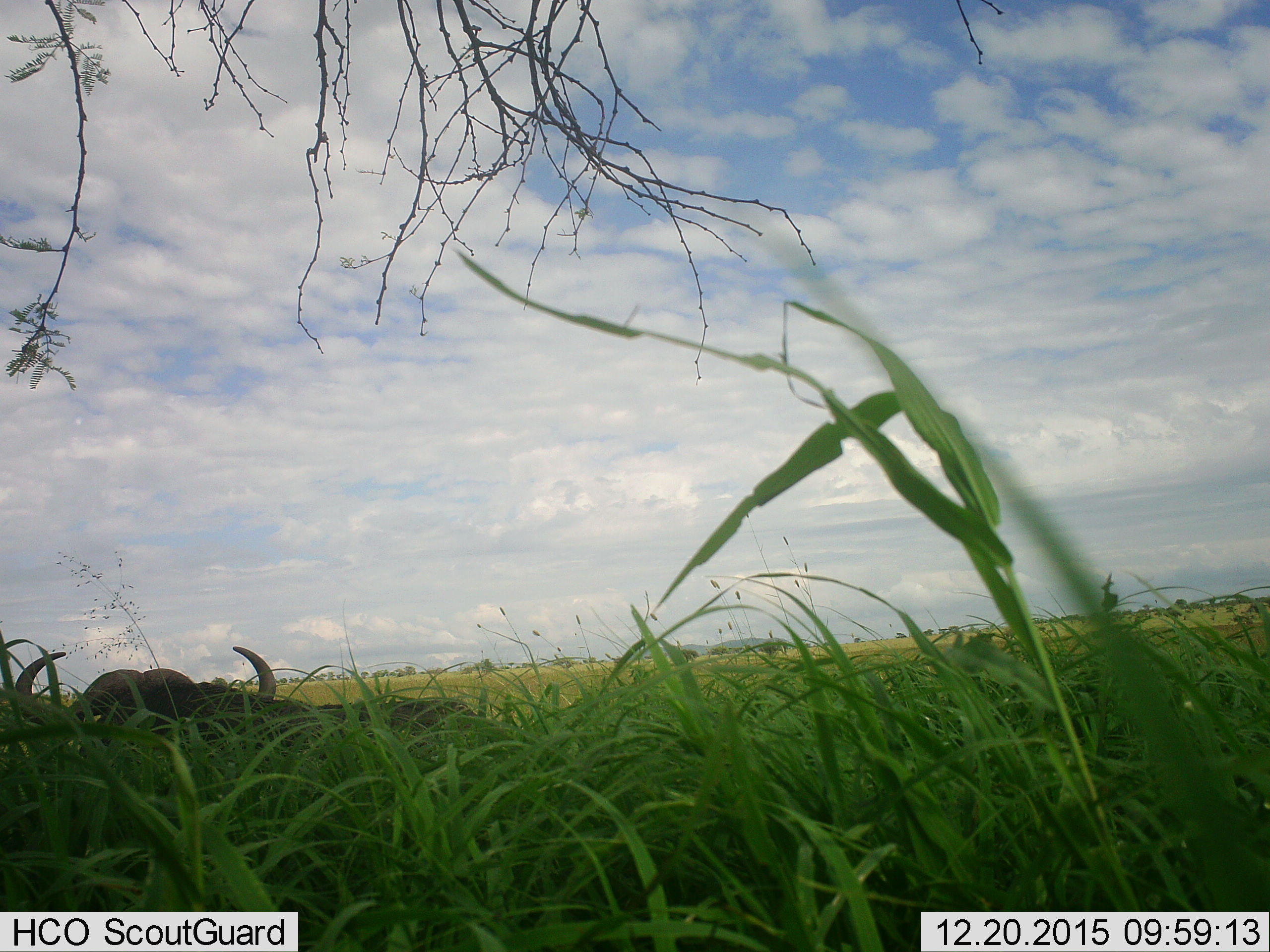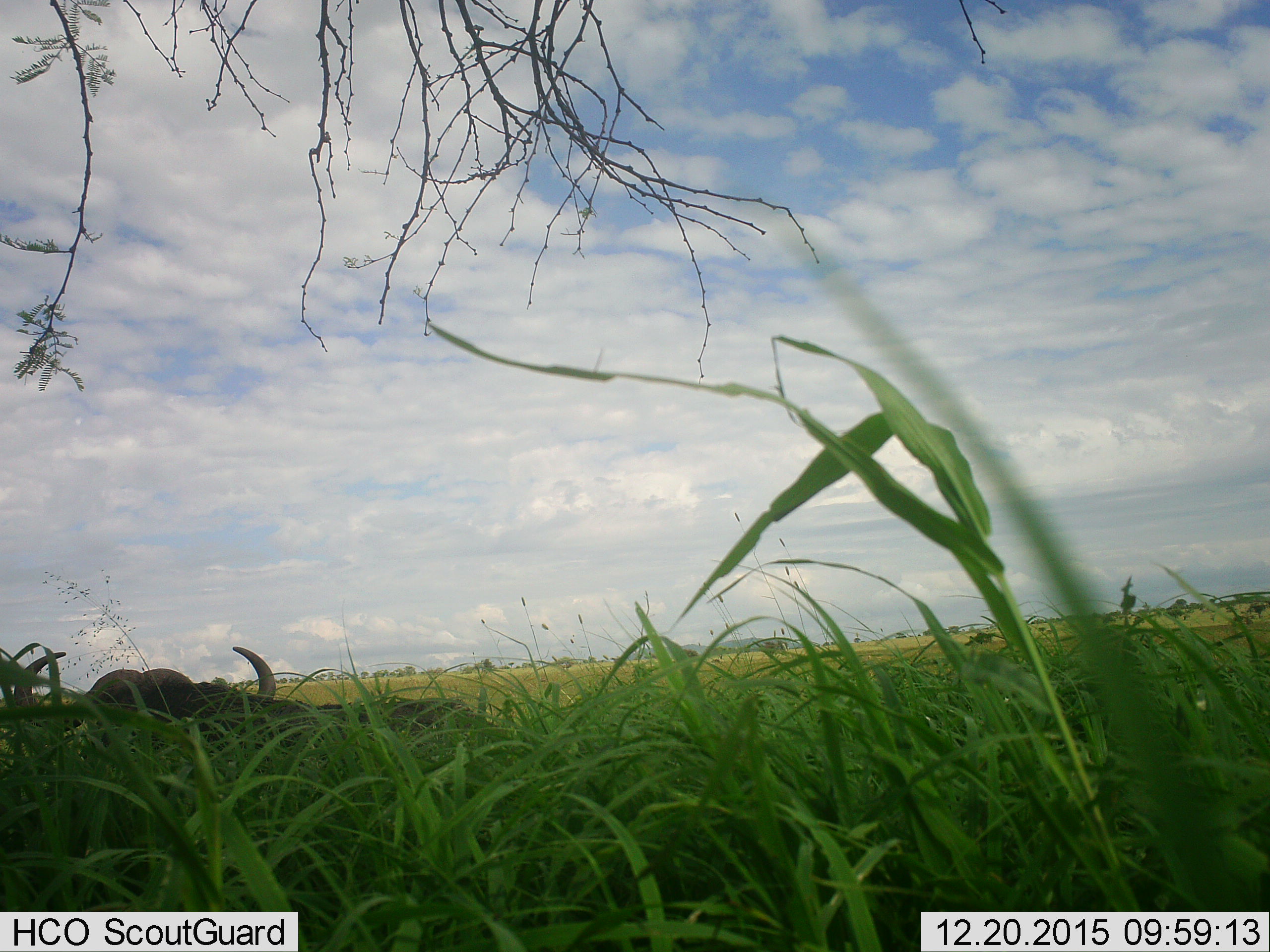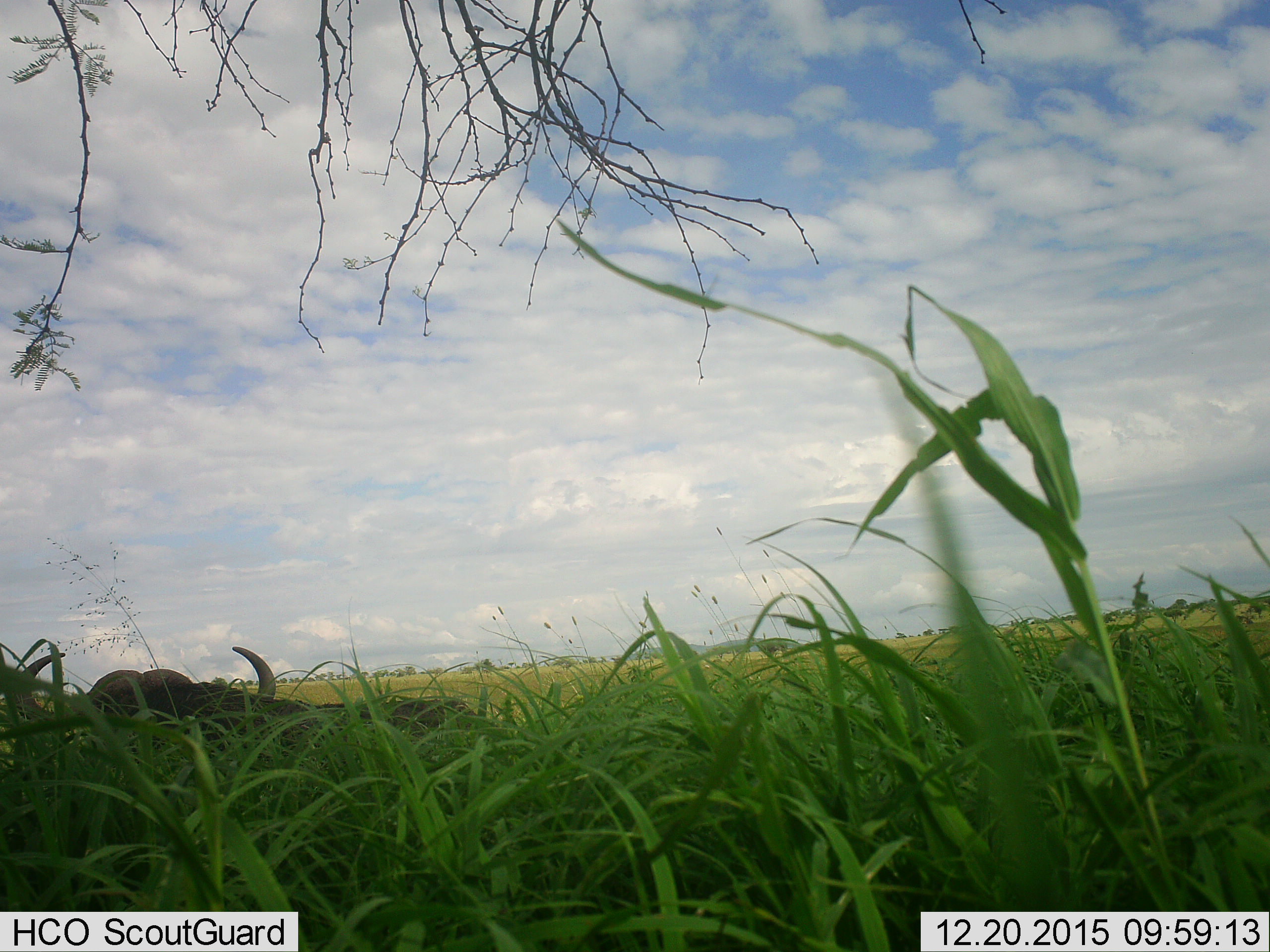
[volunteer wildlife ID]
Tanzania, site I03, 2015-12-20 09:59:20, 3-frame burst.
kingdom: Animalia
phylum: Chordata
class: Mammalia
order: Artiodactyla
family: Bovidae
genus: Syncerus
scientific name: Syncerus caffer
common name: cape buffalo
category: buffalo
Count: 1.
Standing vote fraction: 67%.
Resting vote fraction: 33%.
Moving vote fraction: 0%.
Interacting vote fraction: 0%.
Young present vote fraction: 0%.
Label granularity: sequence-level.